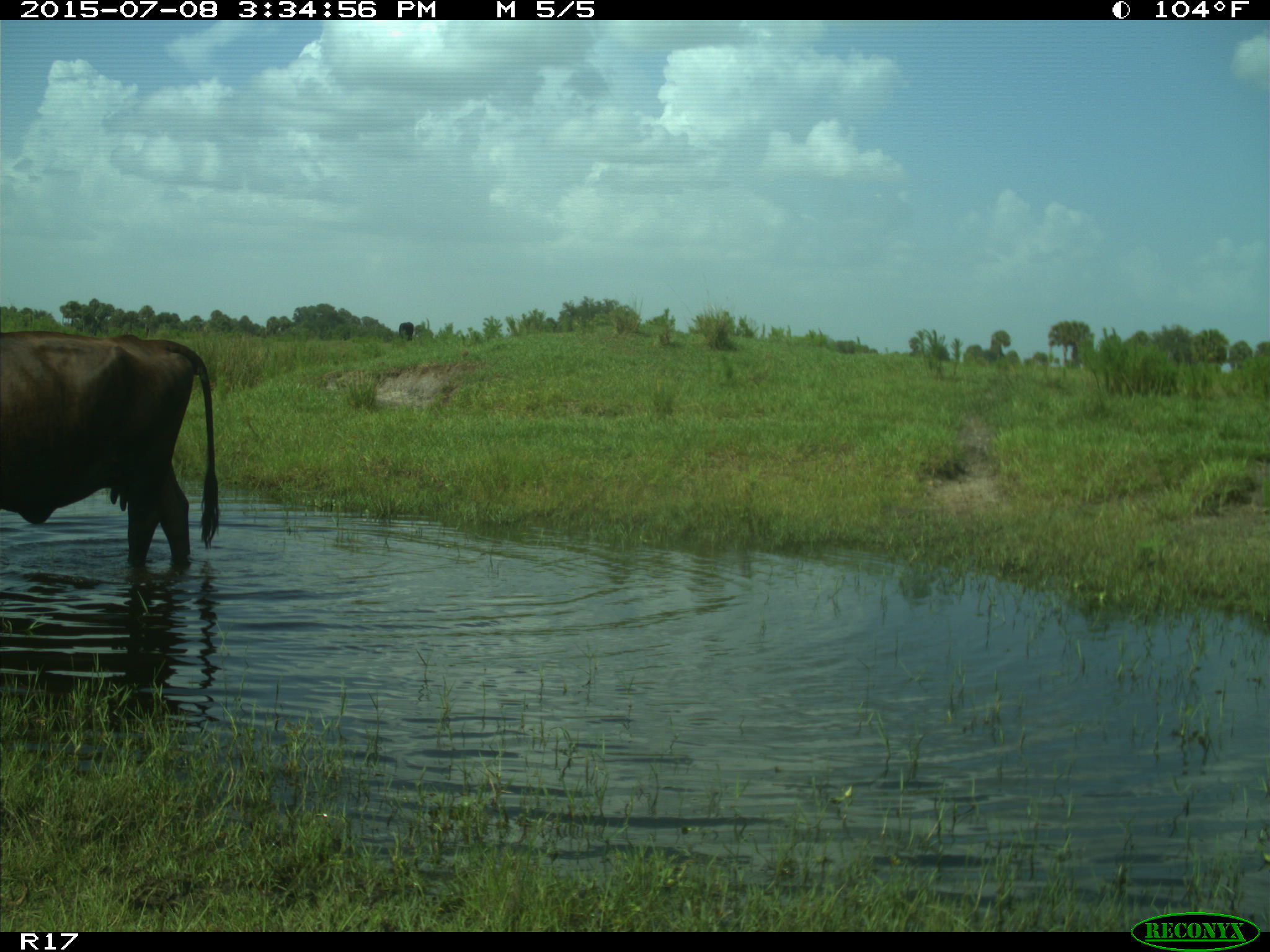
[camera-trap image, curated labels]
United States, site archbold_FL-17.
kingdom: Animalia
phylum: Chordata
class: Mammalia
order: Artiodactyla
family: Bovidae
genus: Bos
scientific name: Bos taurus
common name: domestic cow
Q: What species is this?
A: Bos taurus (domestic cow).